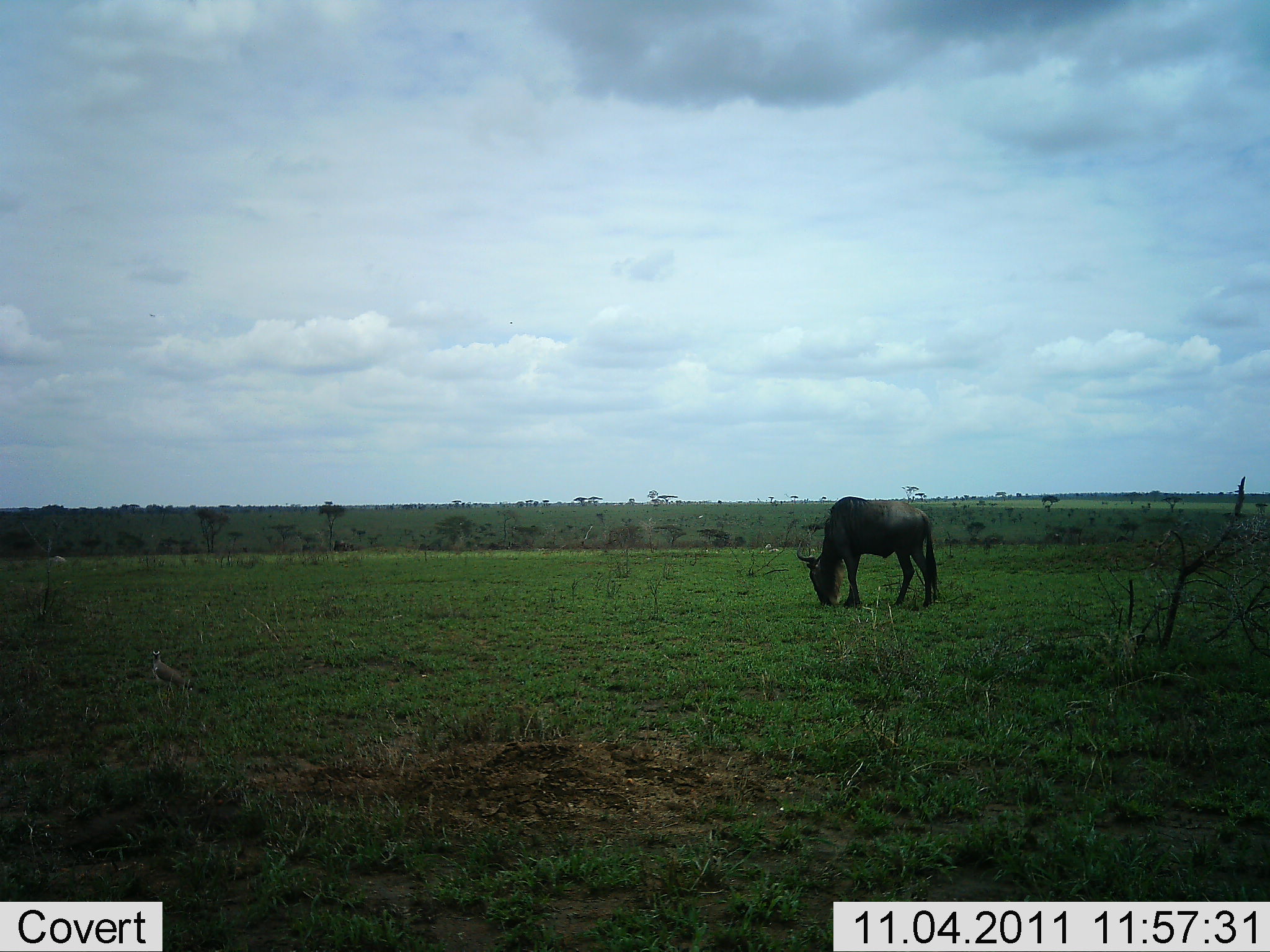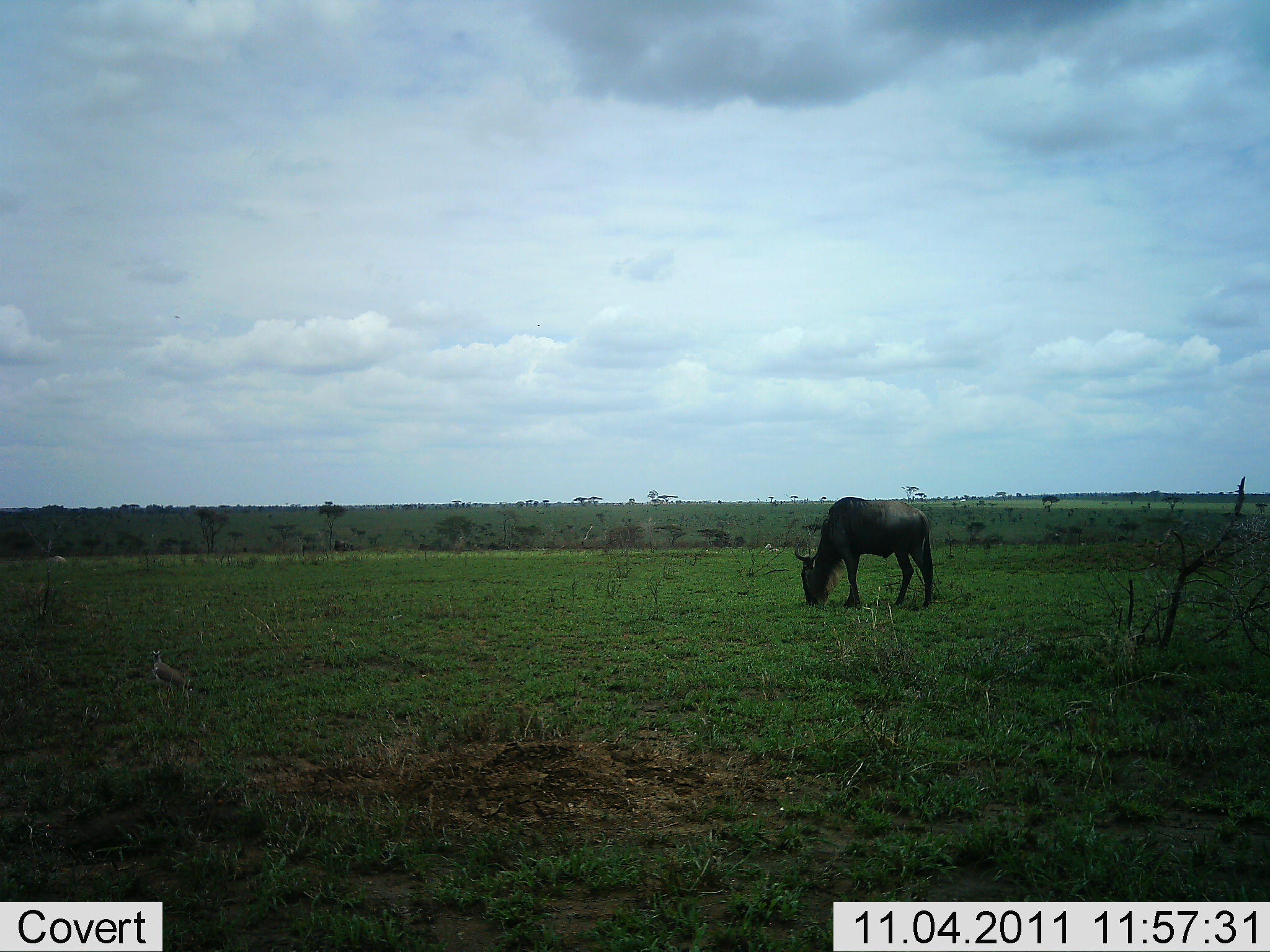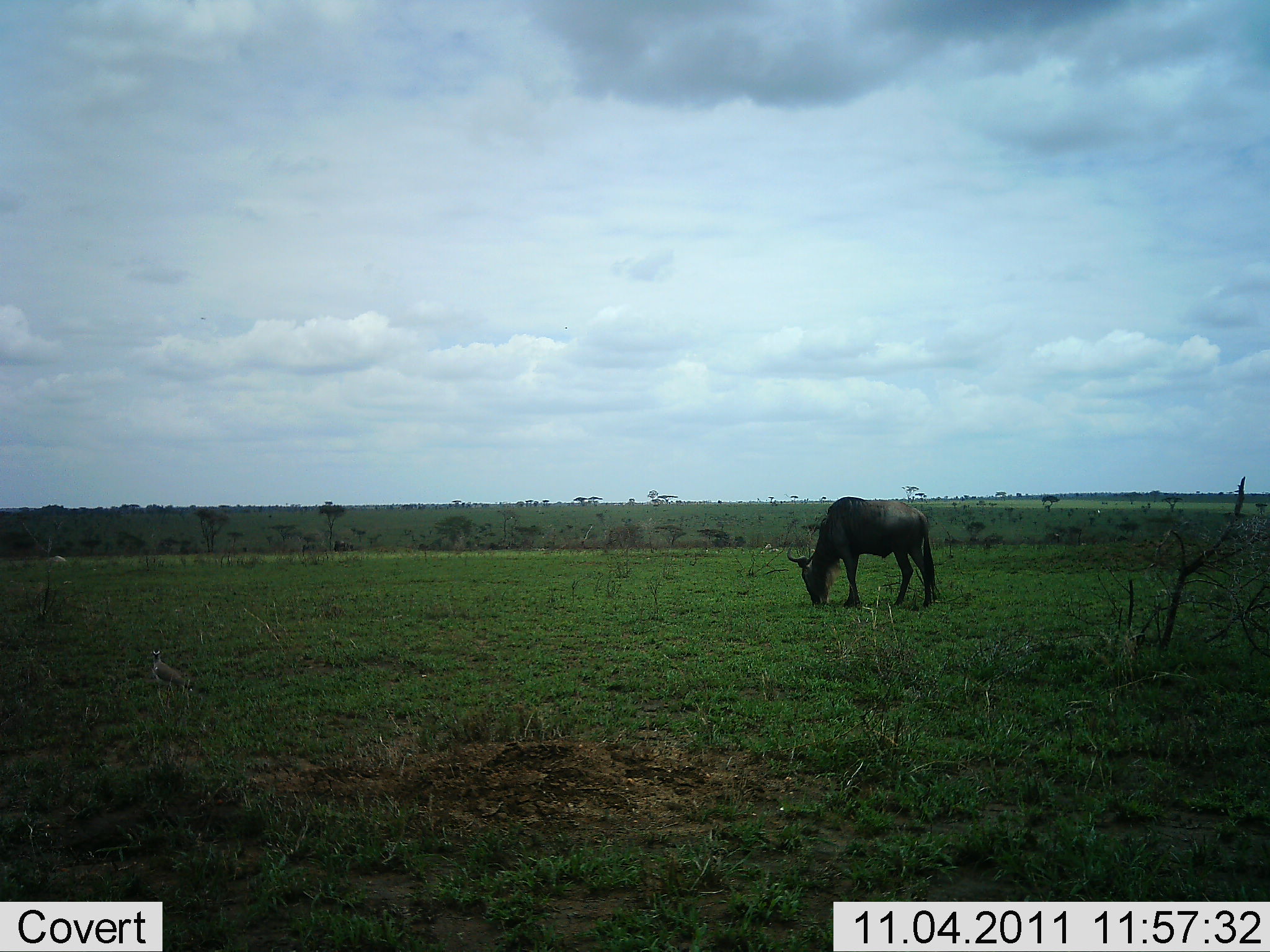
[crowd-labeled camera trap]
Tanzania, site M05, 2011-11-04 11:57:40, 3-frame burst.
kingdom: Animalia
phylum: Chordata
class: Mammalia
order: Artiodactyla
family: Bovidae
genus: Connochaetes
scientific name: Connochaetes taurinus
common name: blue wildebeest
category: wildebeest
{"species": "wildebeest (blue wildebeest) (Connochaetes taurinus)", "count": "1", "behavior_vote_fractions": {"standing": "33%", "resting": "0%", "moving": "0%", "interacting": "0%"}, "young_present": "0%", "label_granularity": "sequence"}